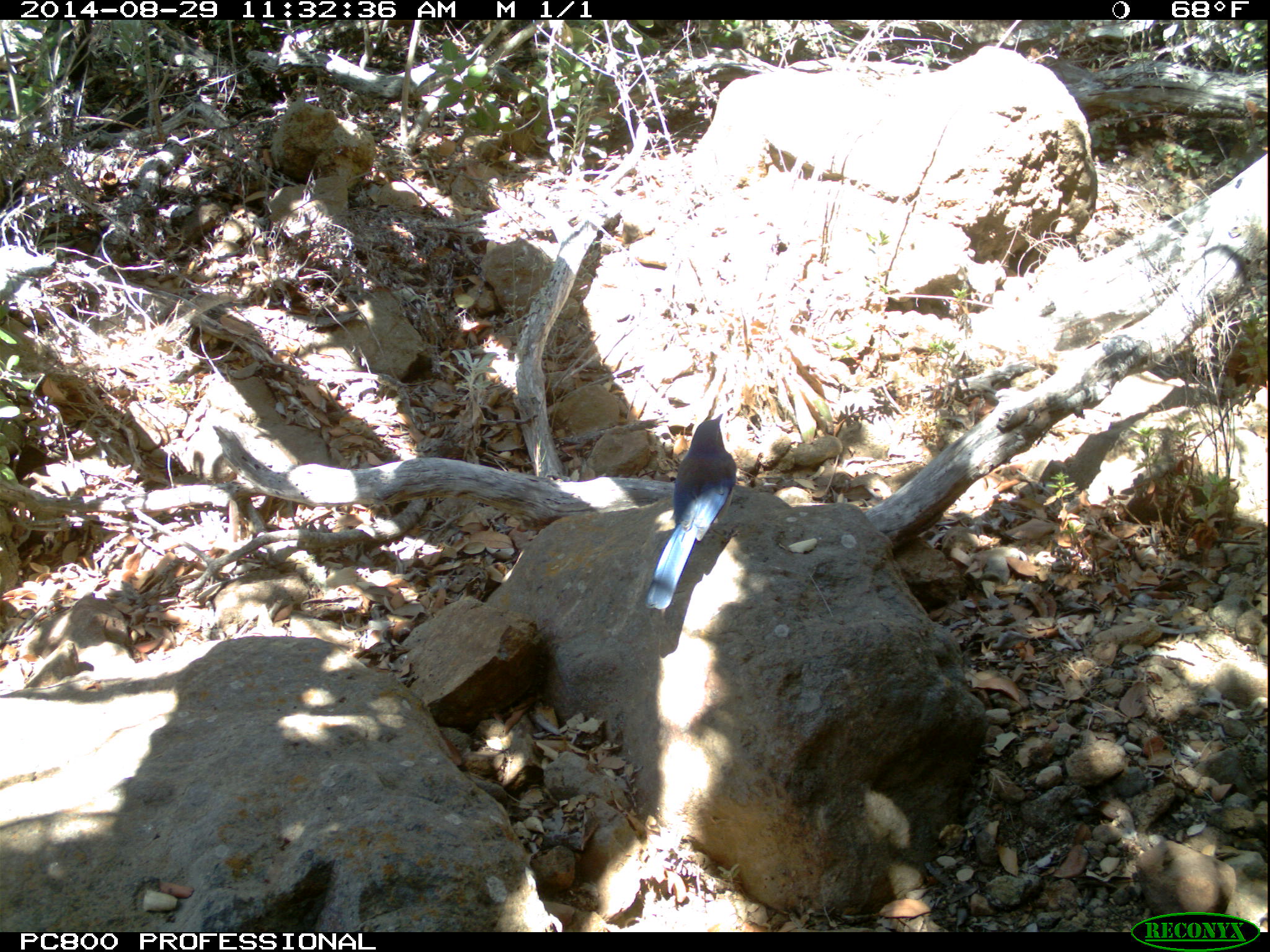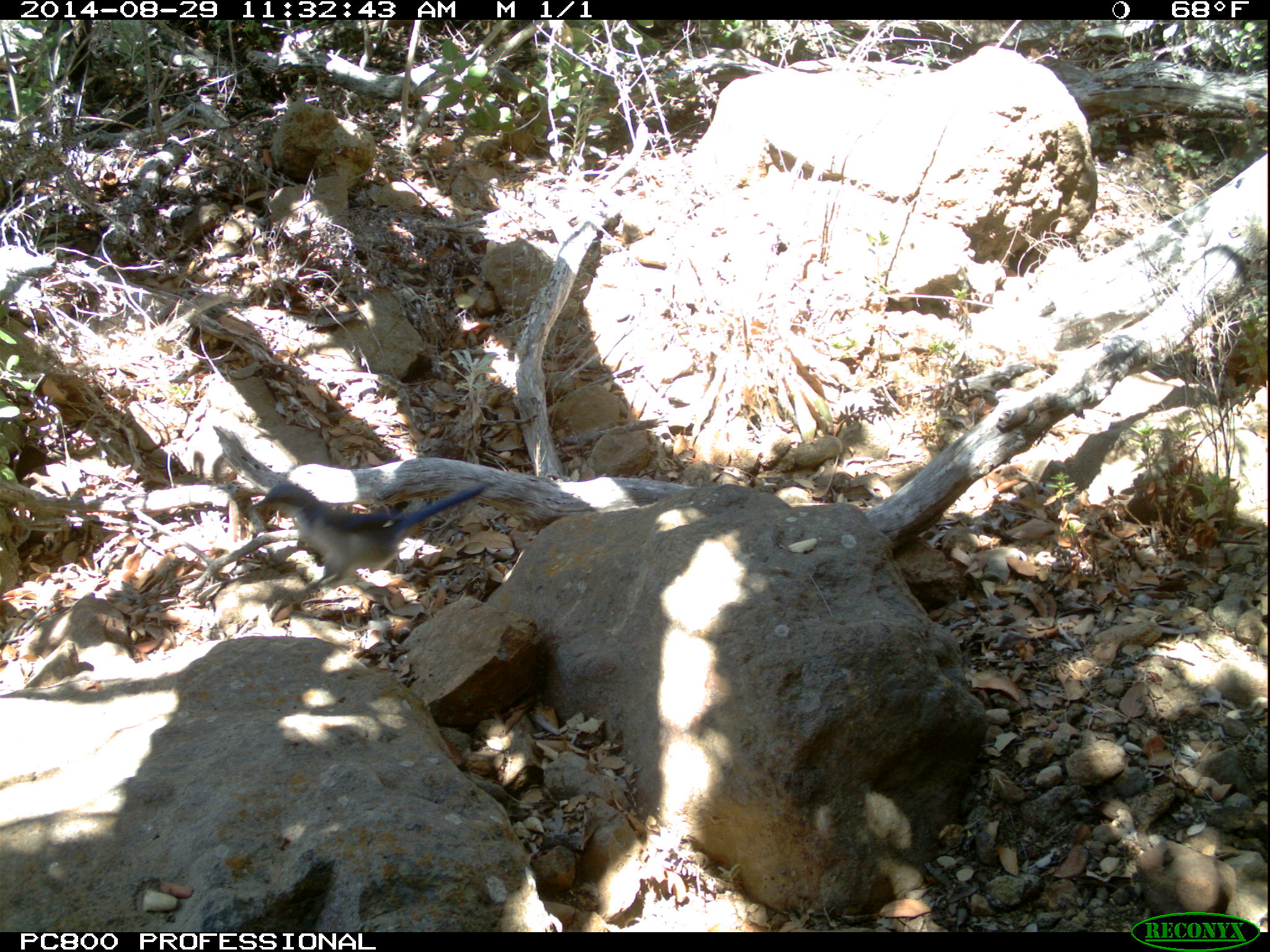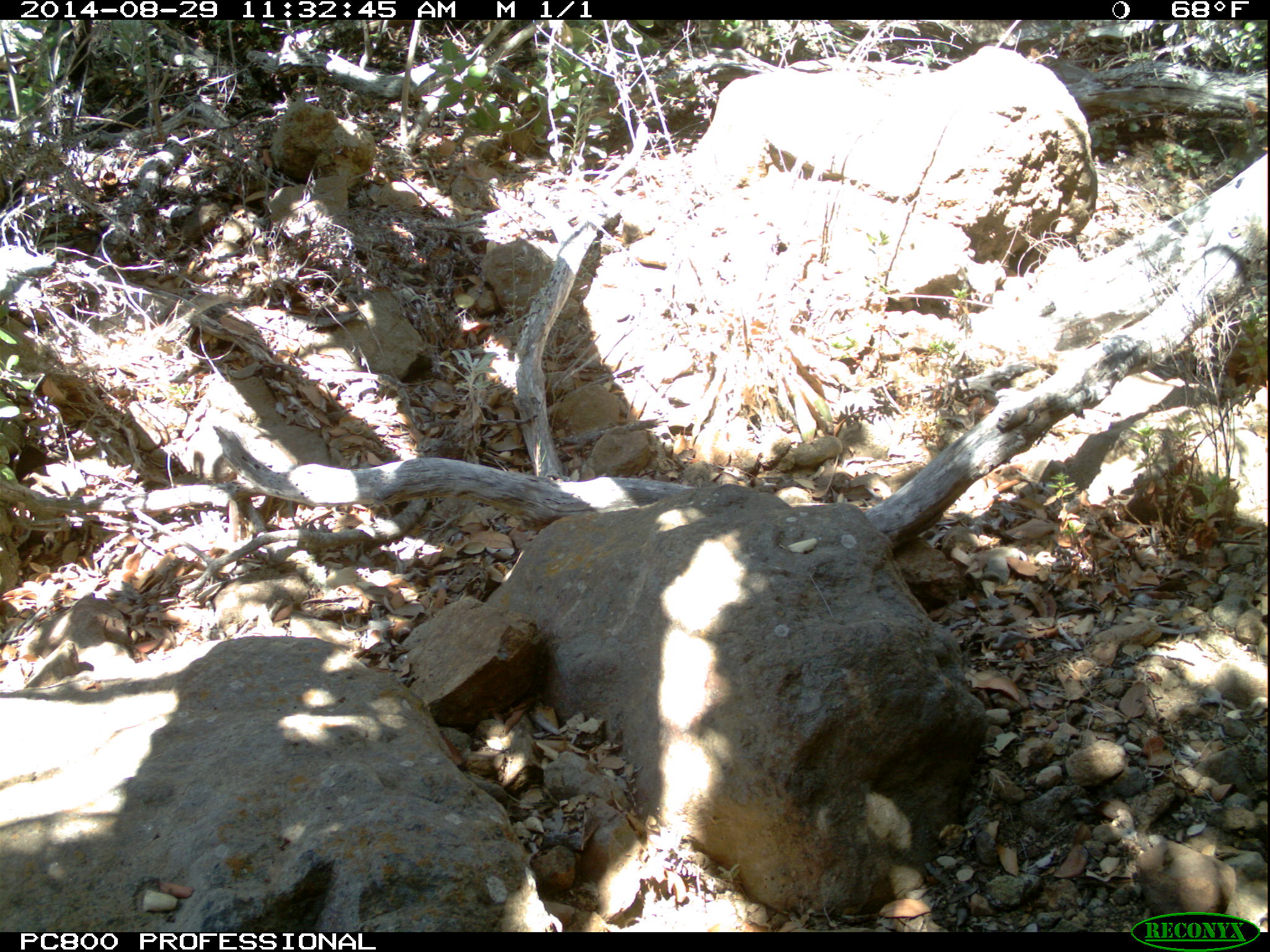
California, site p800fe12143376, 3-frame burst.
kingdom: Animalia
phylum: Chordata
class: Aves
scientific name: Aves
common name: bird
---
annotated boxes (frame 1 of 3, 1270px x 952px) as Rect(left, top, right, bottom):
bird: Rect(644, 413, 736, 609)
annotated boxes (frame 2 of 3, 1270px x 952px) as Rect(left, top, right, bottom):
bird: Rect(248, 483, 486, 621)